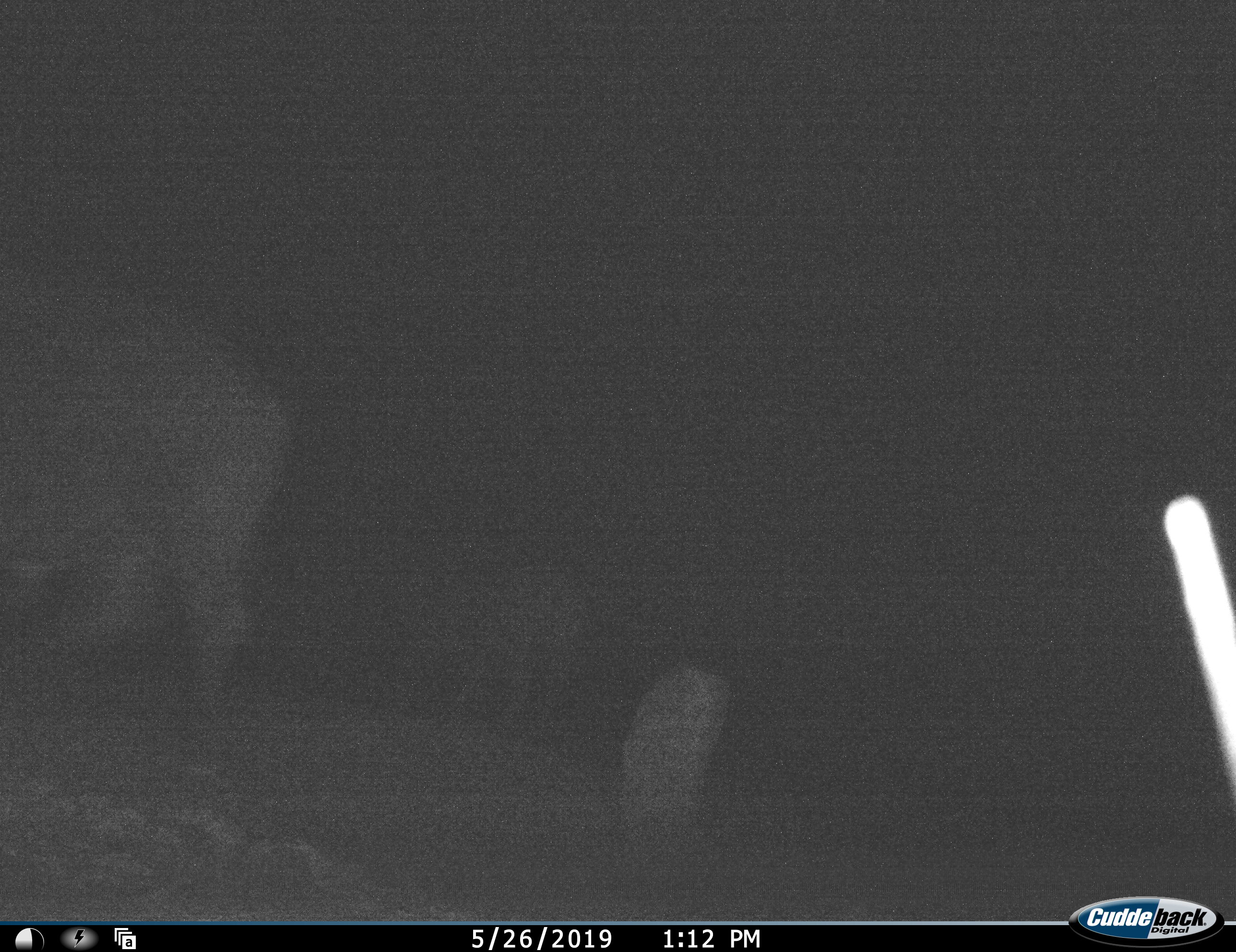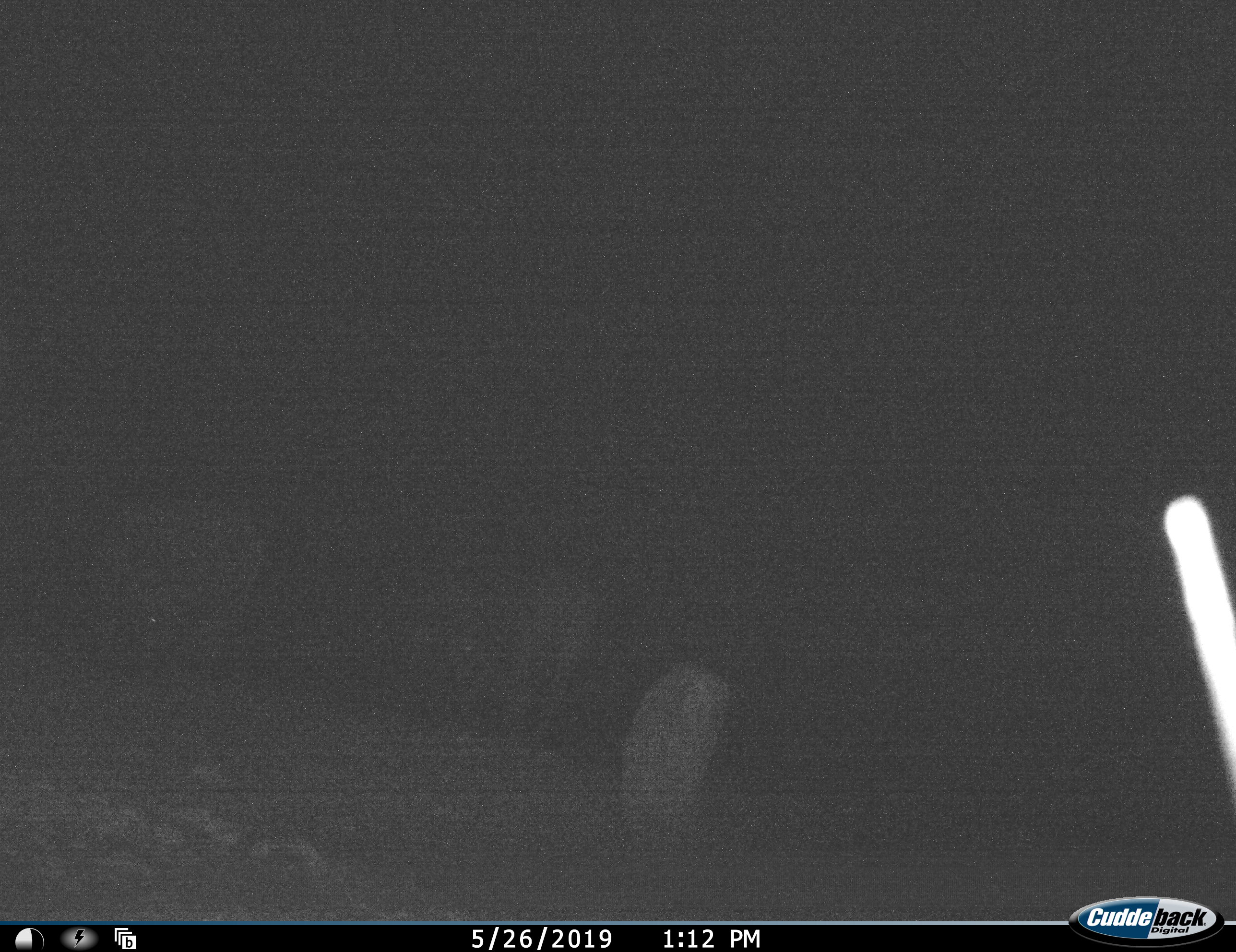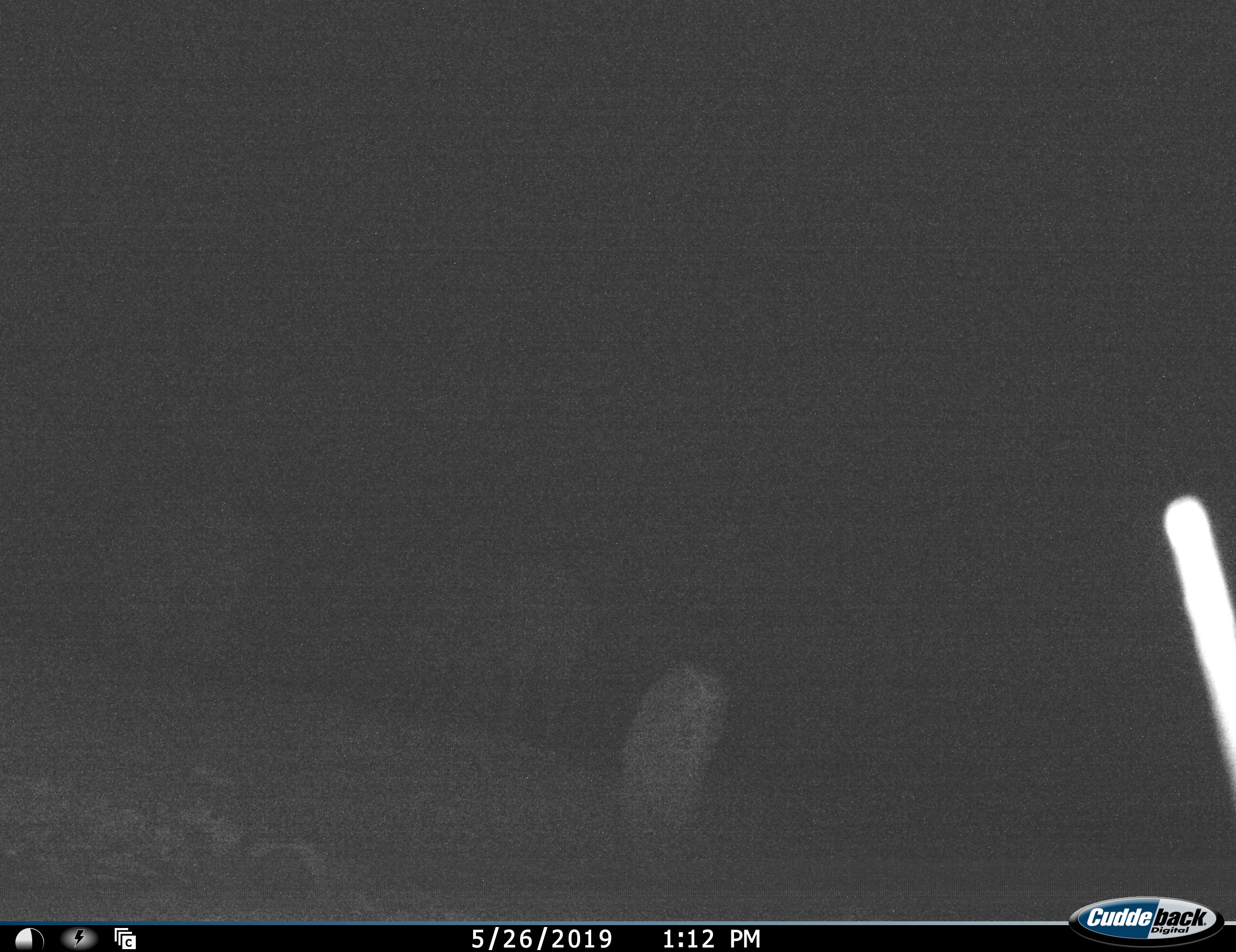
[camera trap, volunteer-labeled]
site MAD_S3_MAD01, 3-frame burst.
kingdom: Animalia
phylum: Chordata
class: Mammalia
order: Proboscidea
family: Elephantidae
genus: Loxodonta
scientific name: Loxodonta africana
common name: african bush elephant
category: elephant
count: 1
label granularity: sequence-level